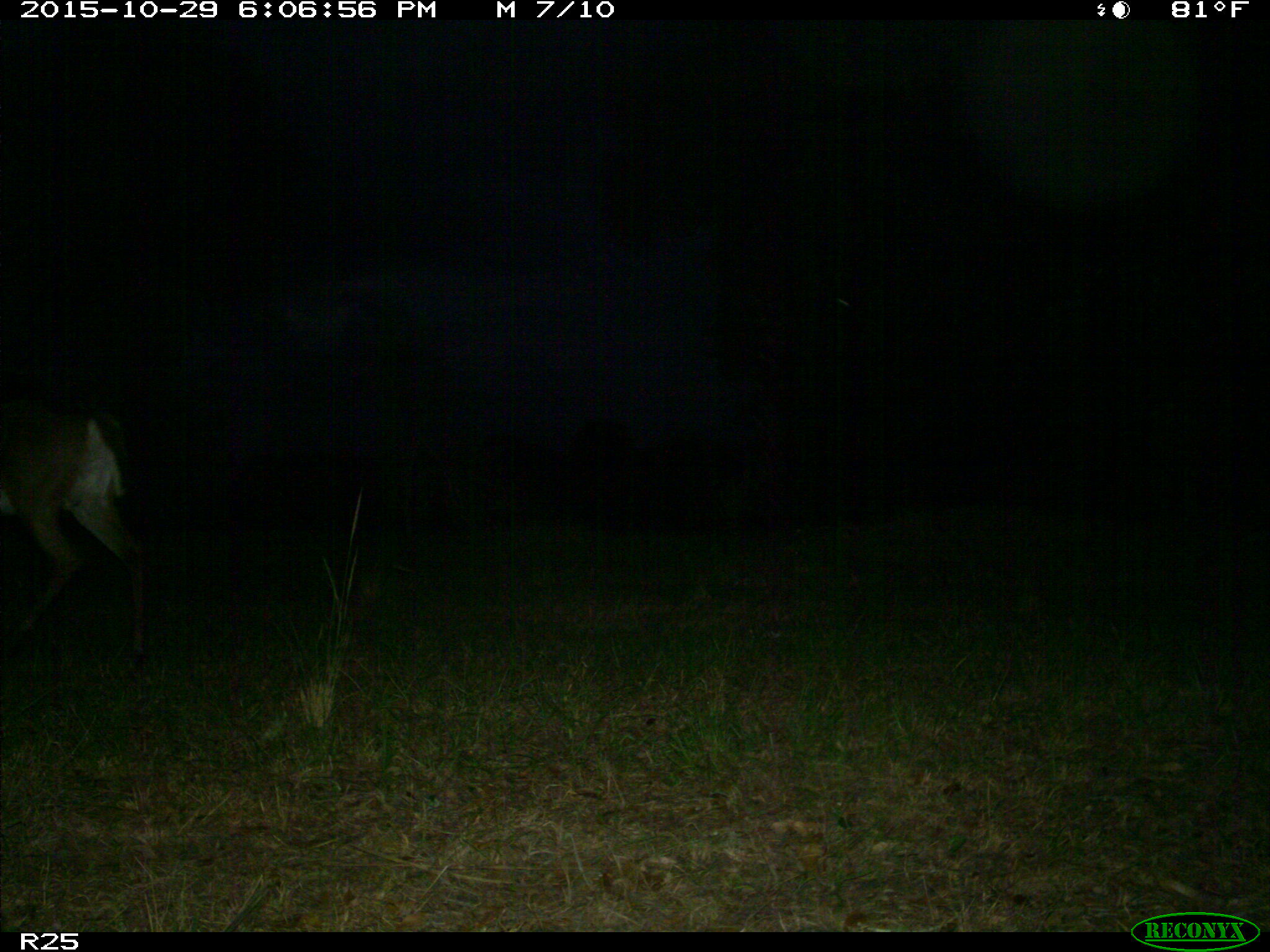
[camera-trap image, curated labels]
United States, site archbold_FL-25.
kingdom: Animalia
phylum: Chordata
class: Mammalia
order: Artiodactyla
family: Cervidae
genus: Odocoileus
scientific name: Odocoileus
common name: deer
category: unidentified deer